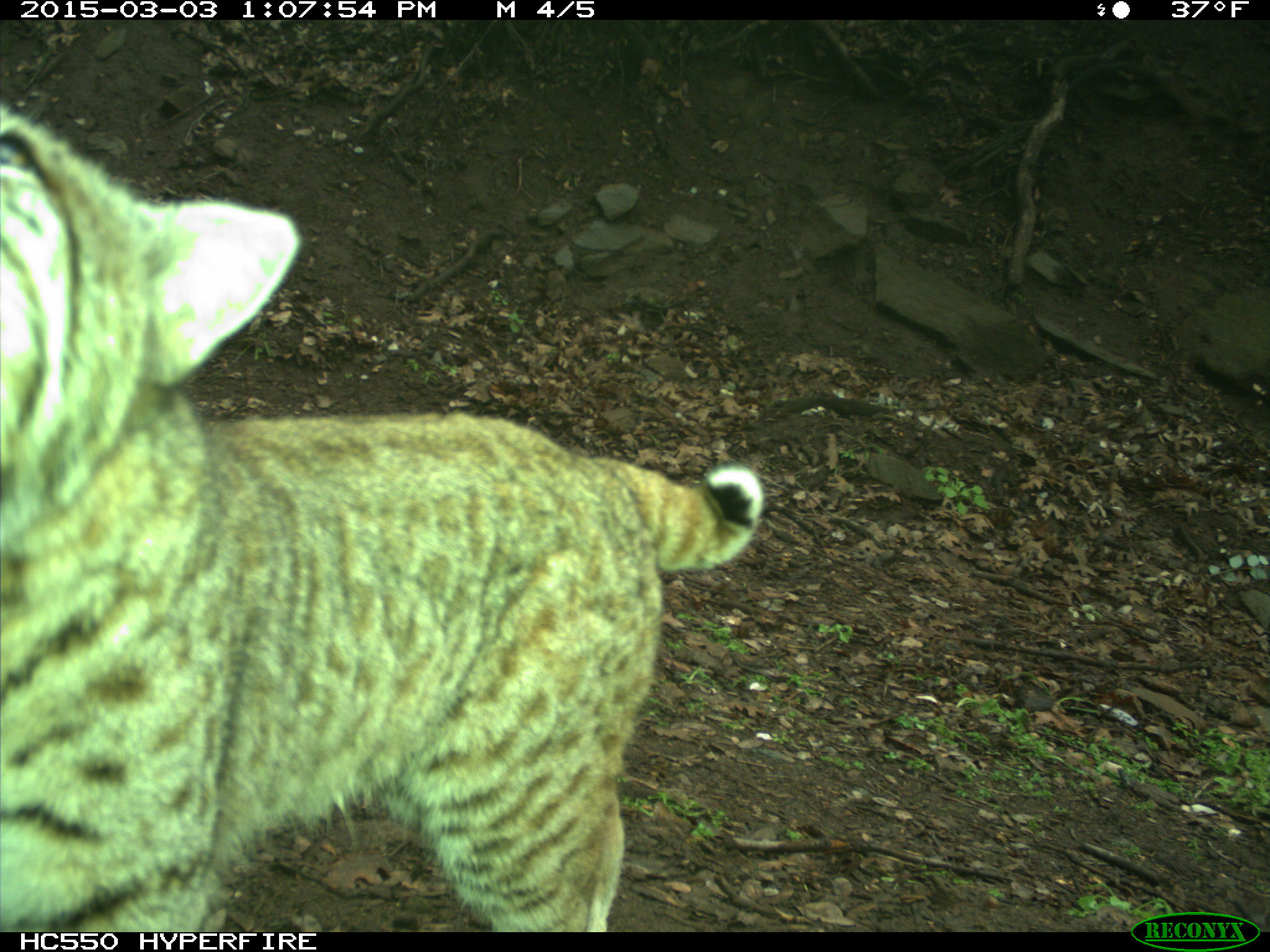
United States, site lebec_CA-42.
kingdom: Animalia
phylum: Chordata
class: Mammalia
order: Carnivora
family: Felidae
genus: Lynx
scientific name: Lynx rufus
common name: bobcat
Lynx rufus (bobcat).